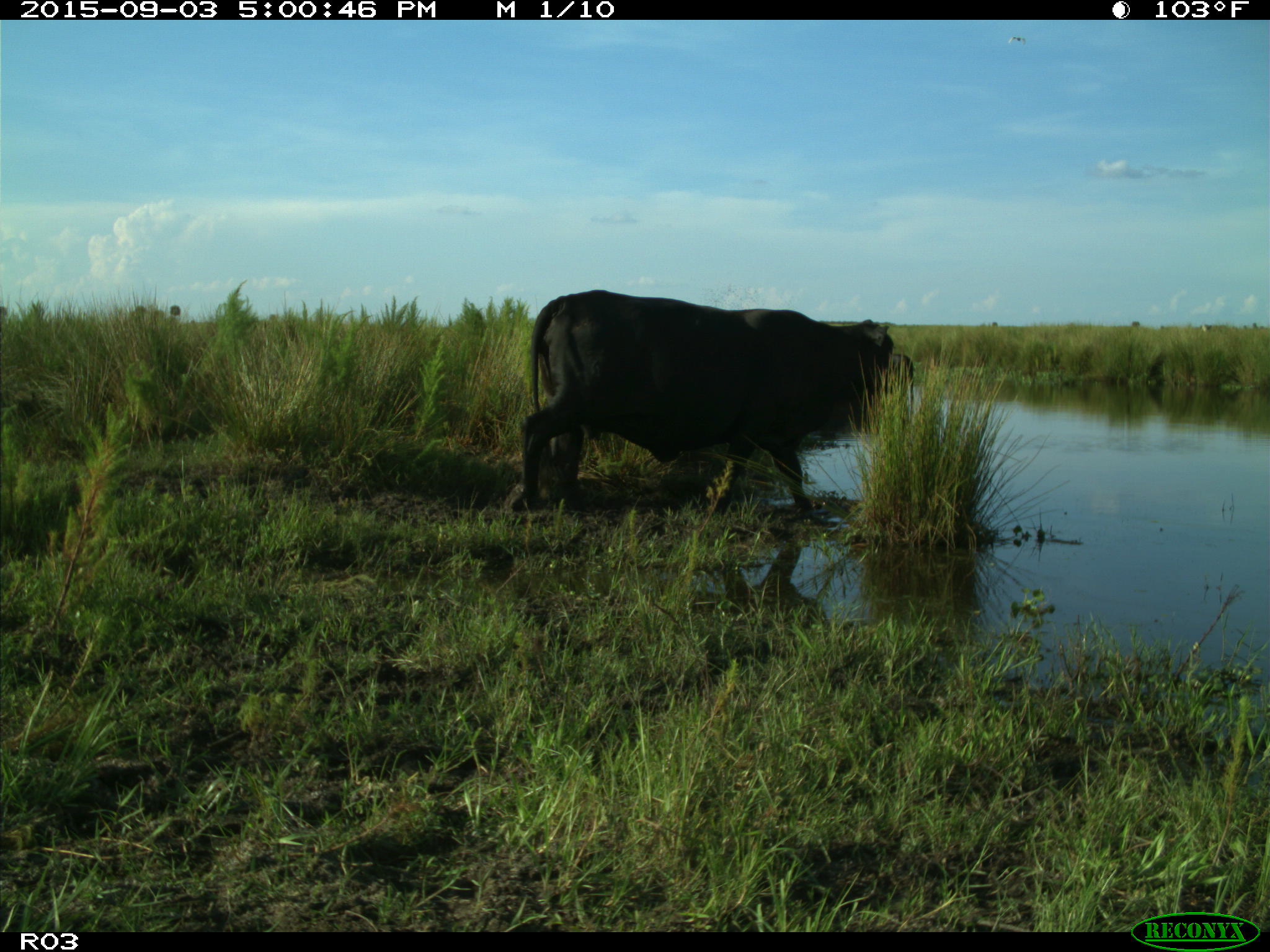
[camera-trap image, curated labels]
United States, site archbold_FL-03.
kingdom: Animalia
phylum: Chordata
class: Mammalia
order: Artiodactyla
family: Bovidae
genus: Bos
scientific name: Bos taurus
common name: domestic cow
Bos taurus (domestic cow).